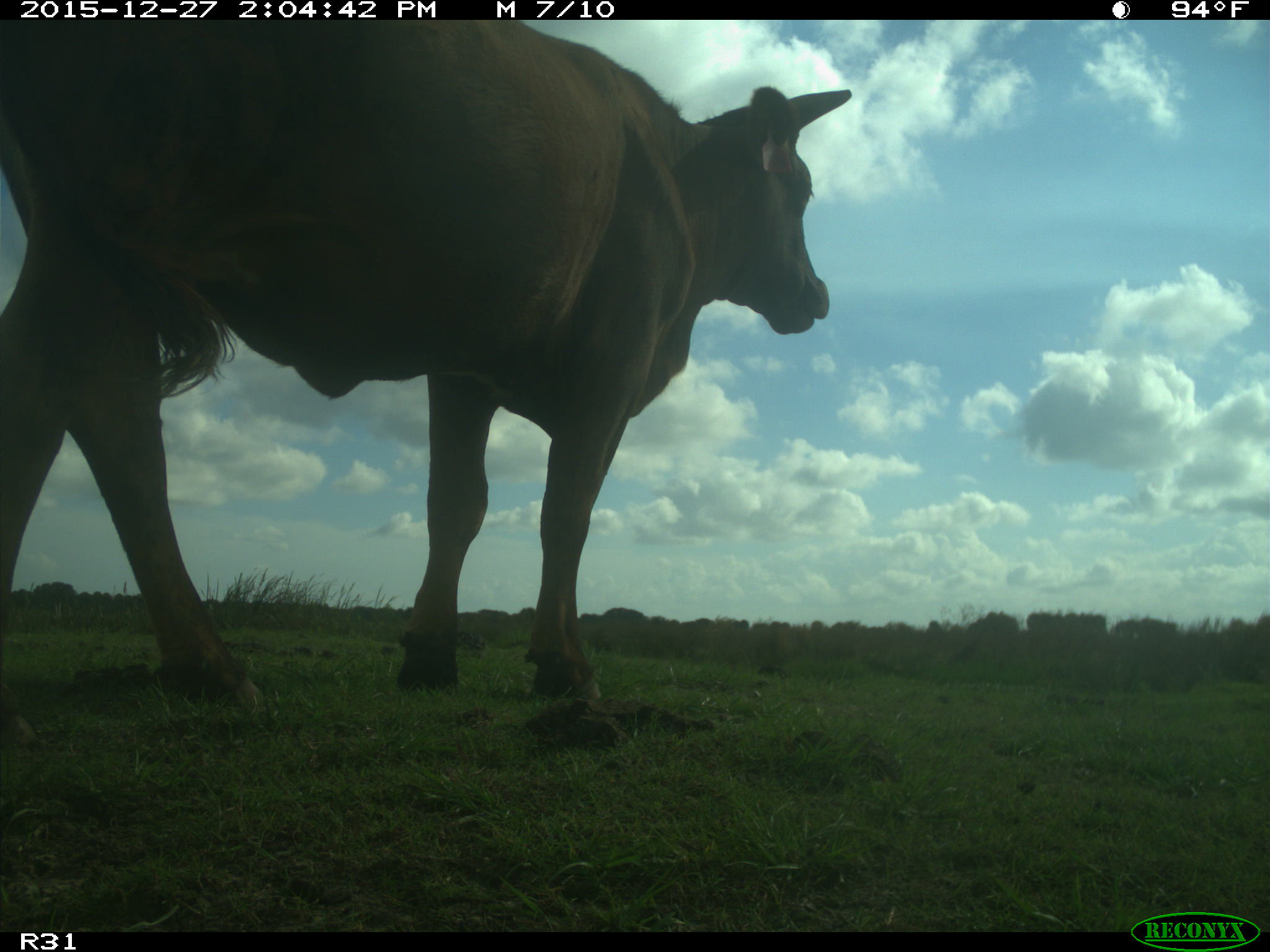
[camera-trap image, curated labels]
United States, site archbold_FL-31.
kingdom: Animalia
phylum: Chordata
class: Mammalia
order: Artiodactyla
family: Bovidae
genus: Bos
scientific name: Bos taurus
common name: domestic cow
Bos taurus (domestic cow).